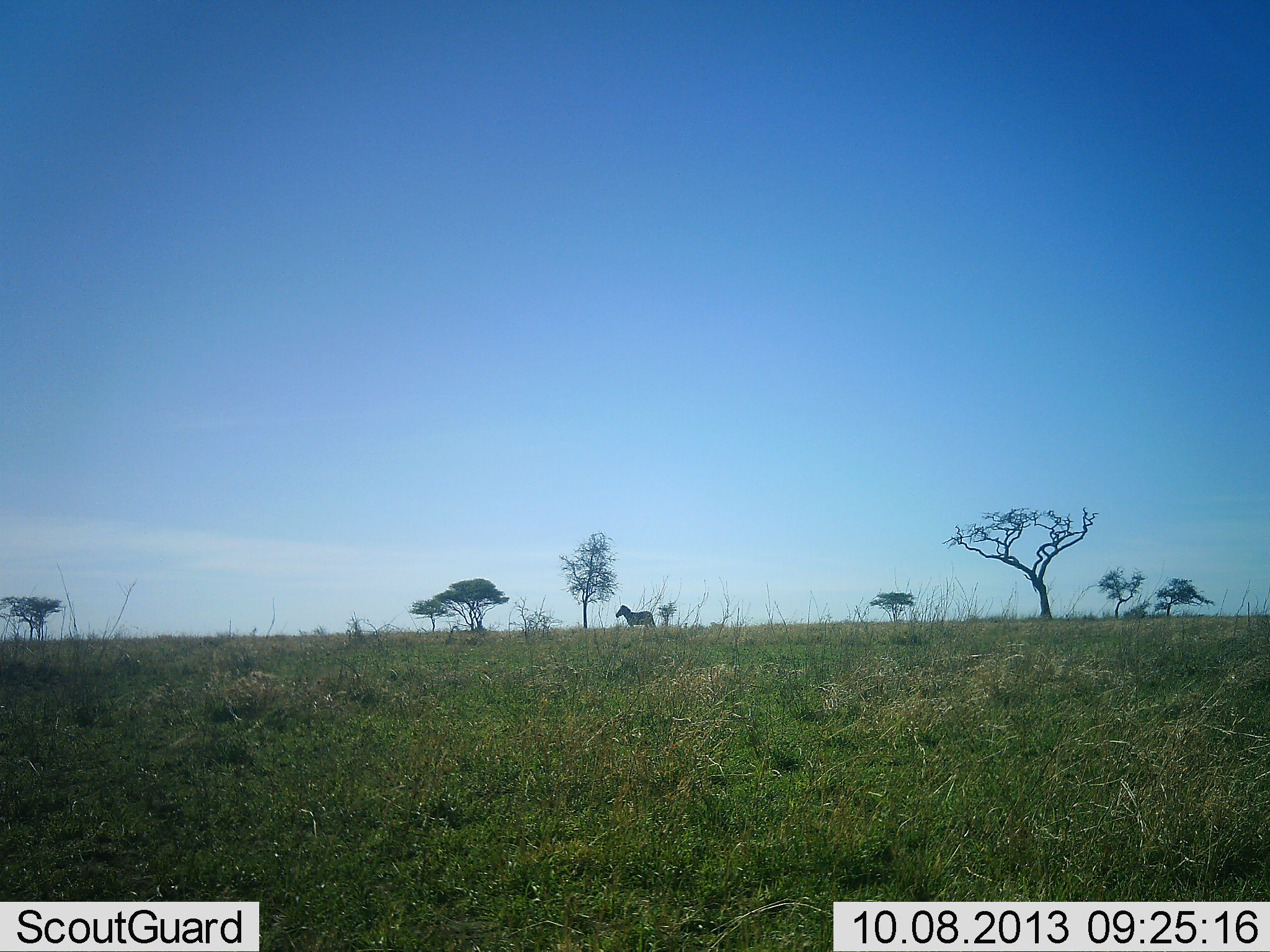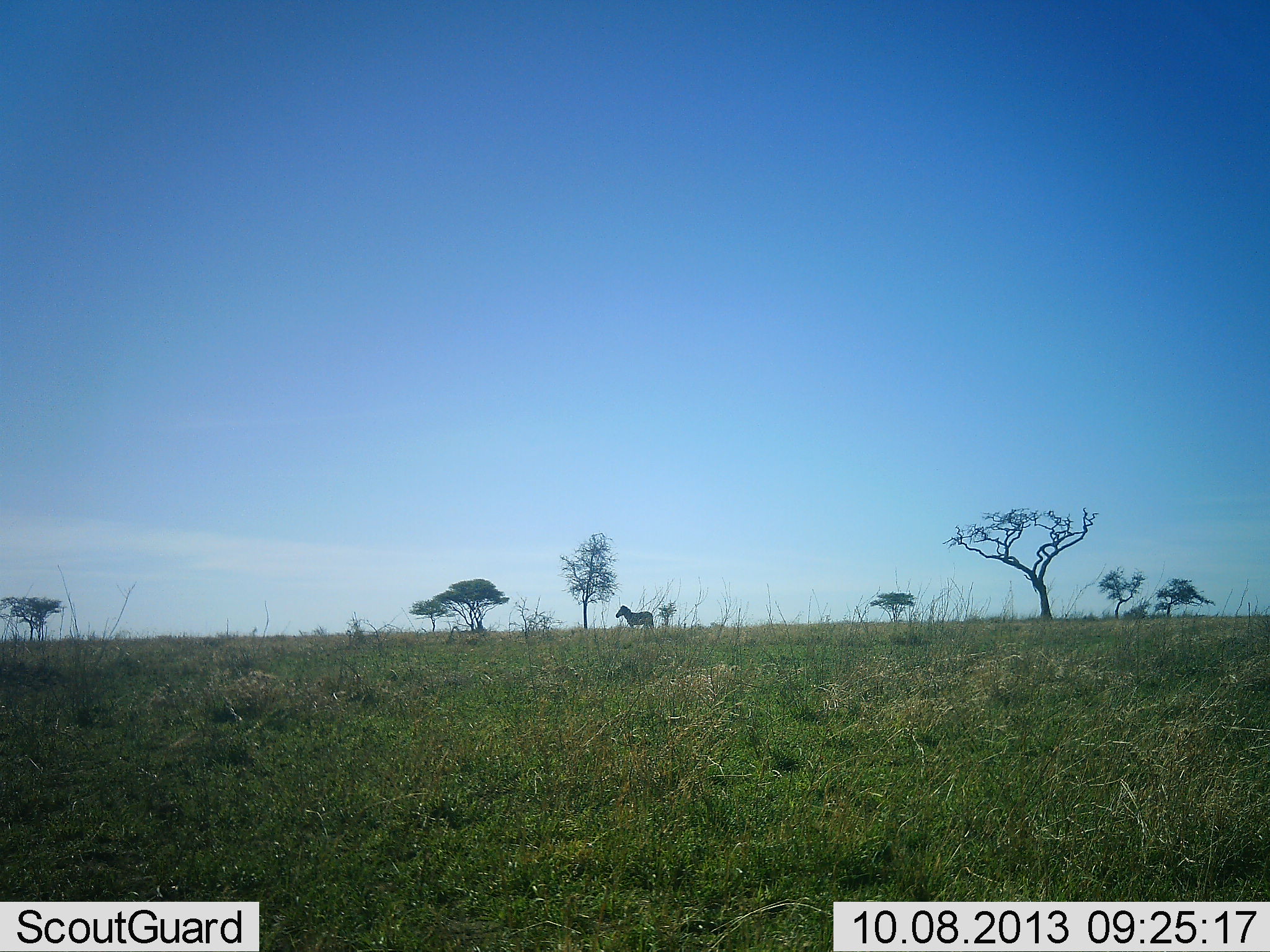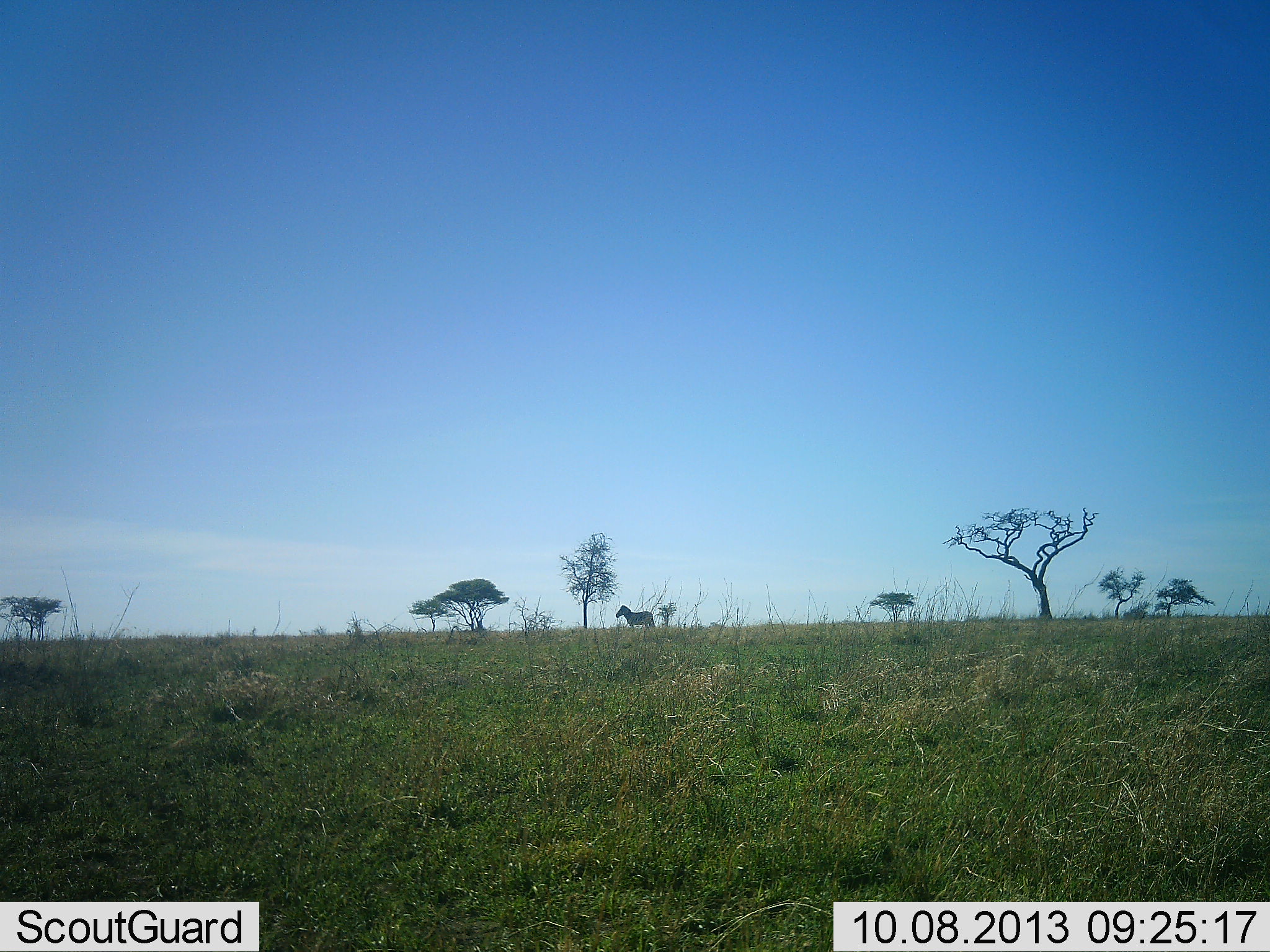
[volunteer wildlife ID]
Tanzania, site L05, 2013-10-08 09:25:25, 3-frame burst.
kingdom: Animalia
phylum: Chordata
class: Mammalia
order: Perissodactyla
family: Equidae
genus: Equus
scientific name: Equus quagga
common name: plains zebra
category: zebra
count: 1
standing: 90%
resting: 10%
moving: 0%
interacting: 0%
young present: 0%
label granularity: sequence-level